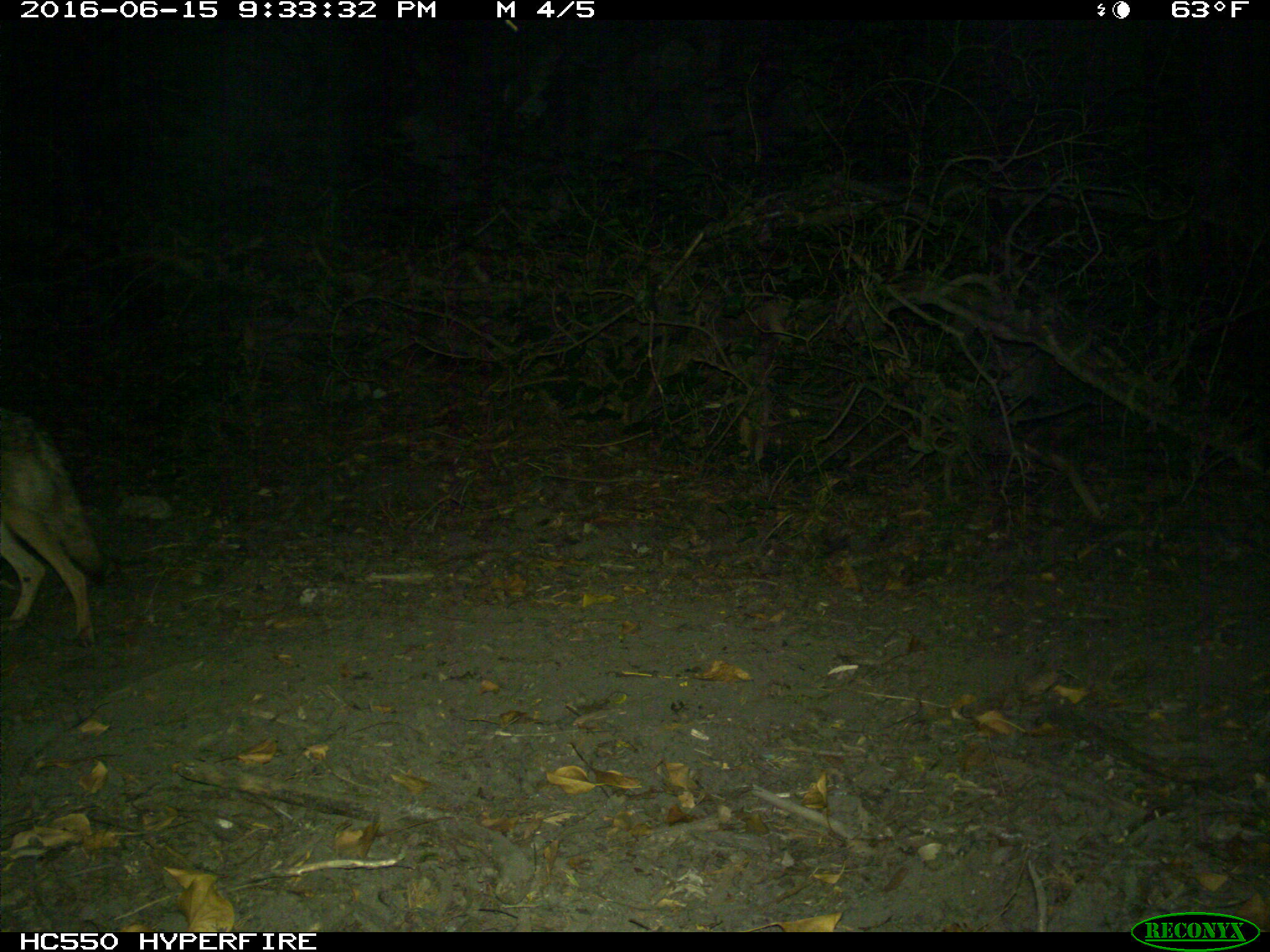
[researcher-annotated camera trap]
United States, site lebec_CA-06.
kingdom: Animalia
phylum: Chordata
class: Mammalia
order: Carnivora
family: Canidae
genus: Canis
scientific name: Canis latrans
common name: coyote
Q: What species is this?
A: Canis latrans (coyote).